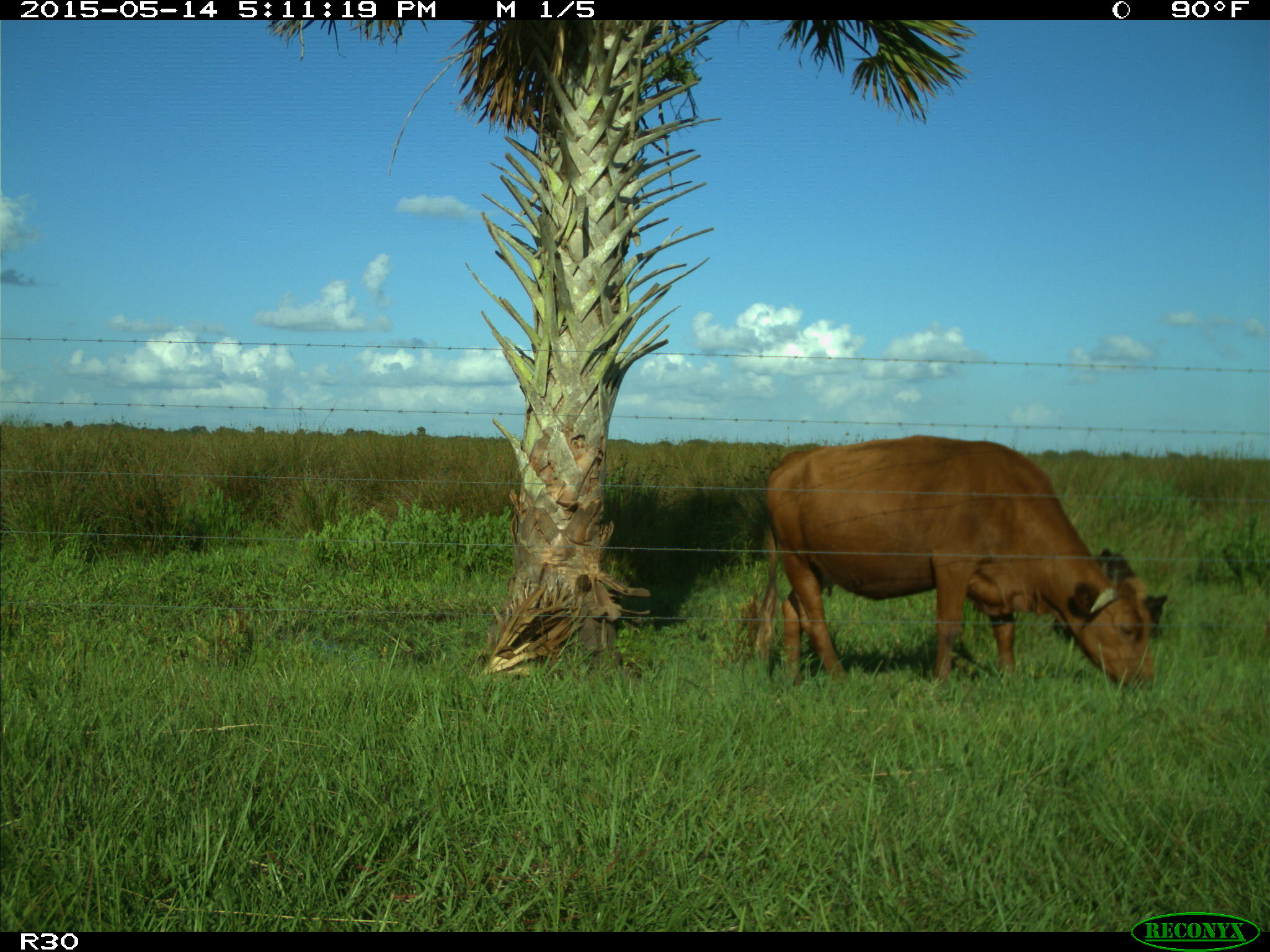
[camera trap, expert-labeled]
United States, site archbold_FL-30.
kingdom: Animalia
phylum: Chordata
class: Mammalia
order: Artiodactyla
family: Bovidae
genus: Bos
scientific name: Bos taurus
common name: domestic cow